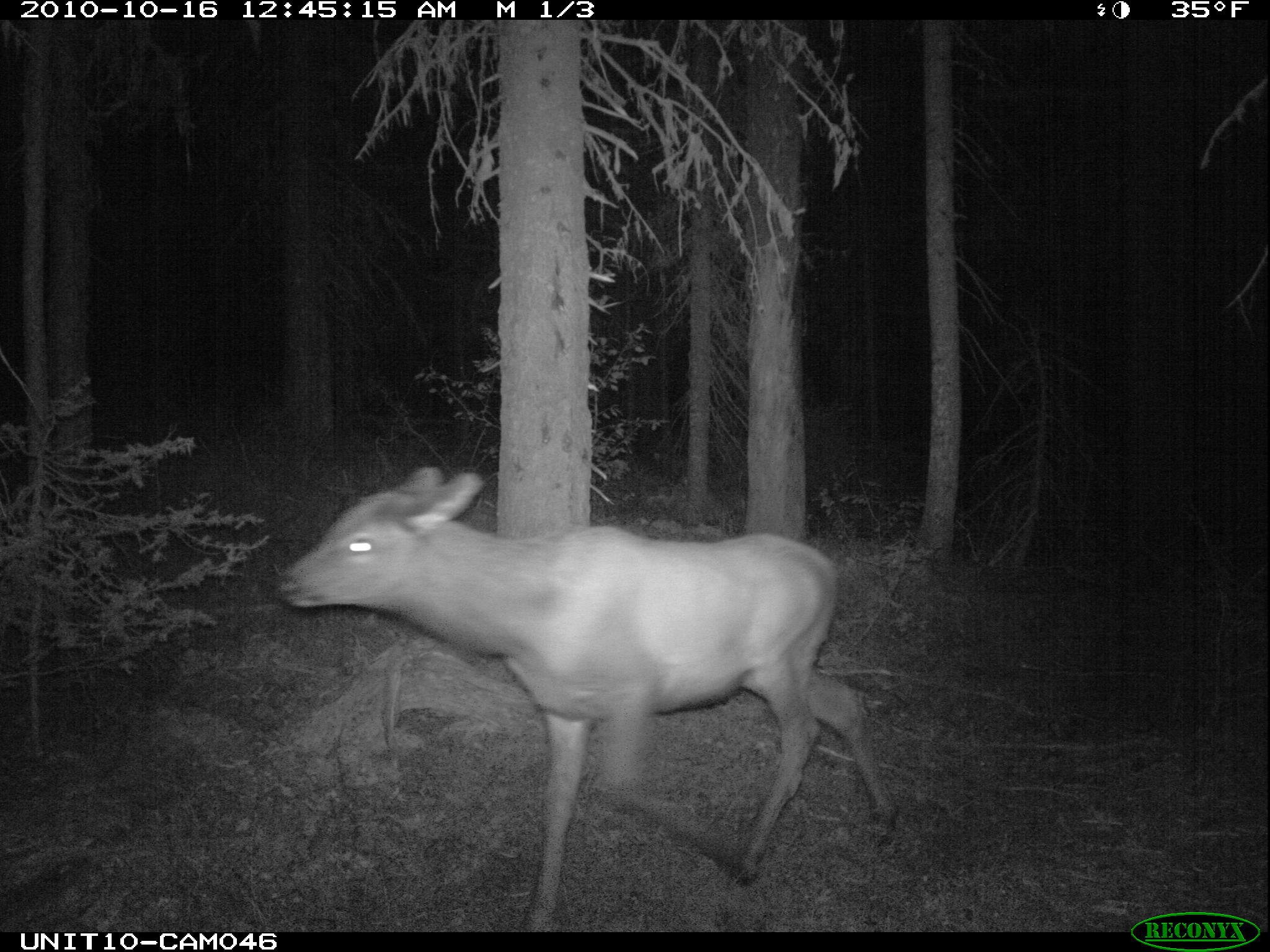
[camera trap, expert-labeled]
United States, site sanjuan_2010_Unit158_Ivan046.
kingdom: Animalia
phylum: Chordata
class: Mammalia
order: Artiodactyla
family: Cervidae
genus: Cervus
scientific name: Cervus elaphus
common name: red deer